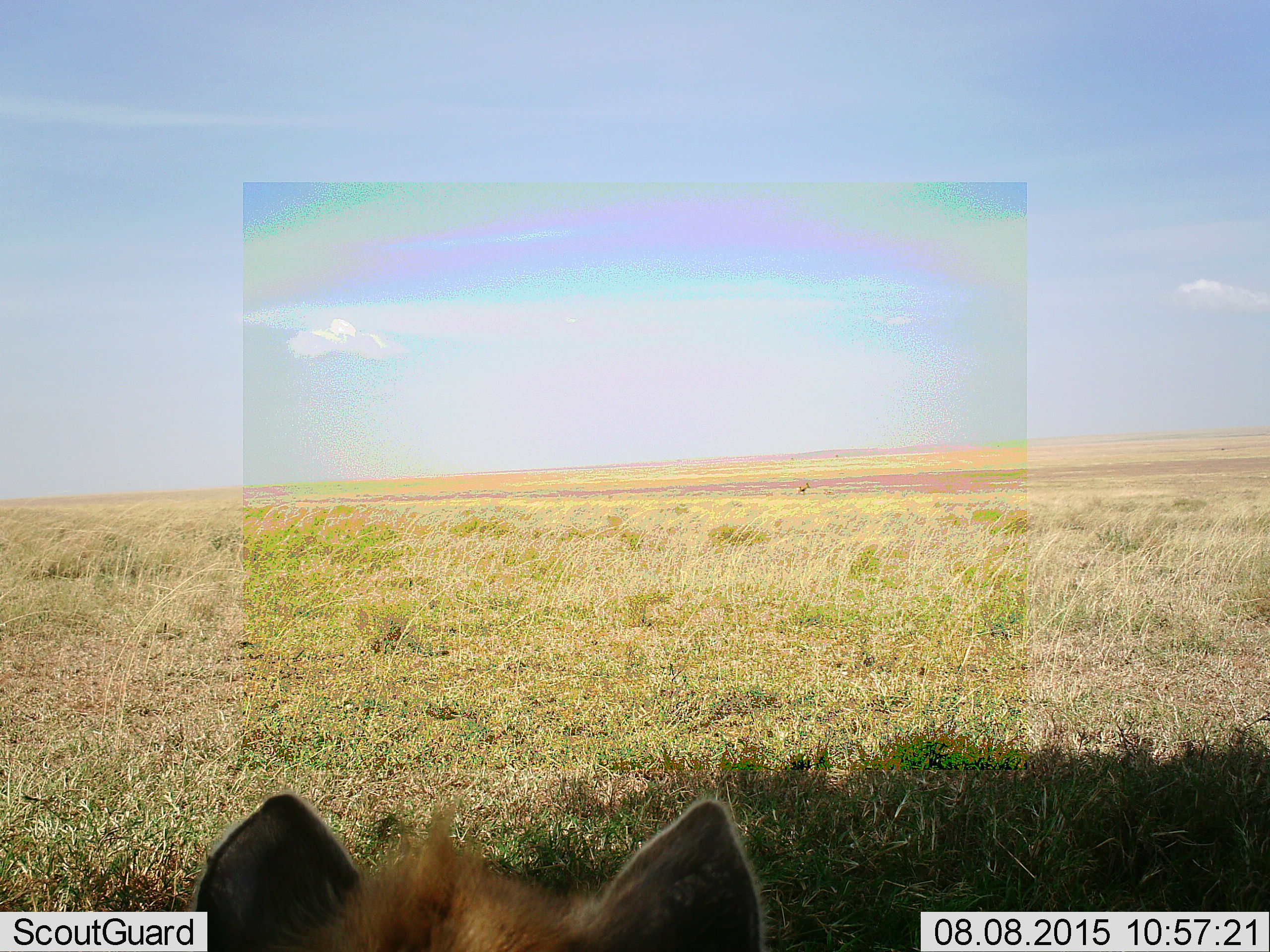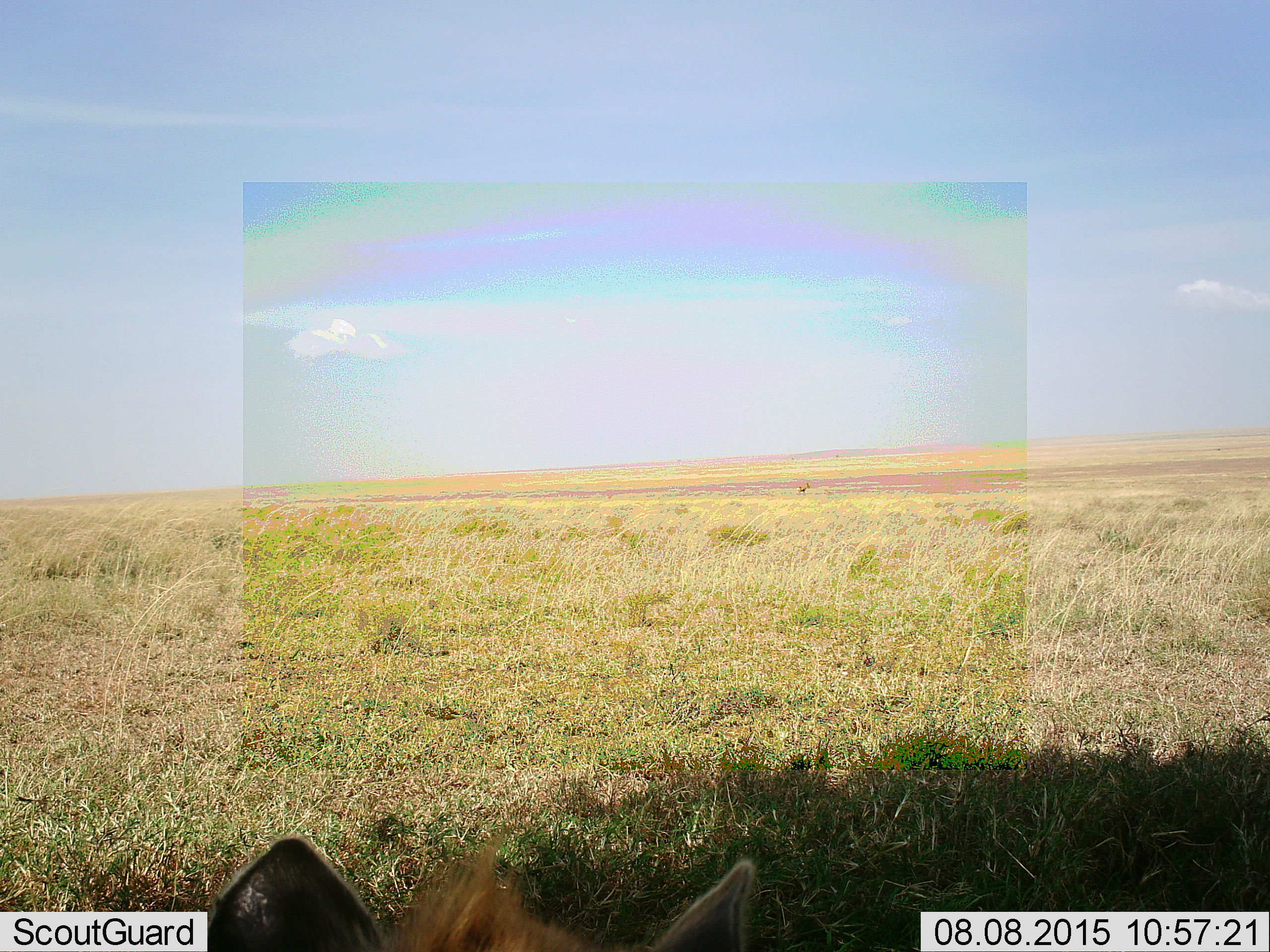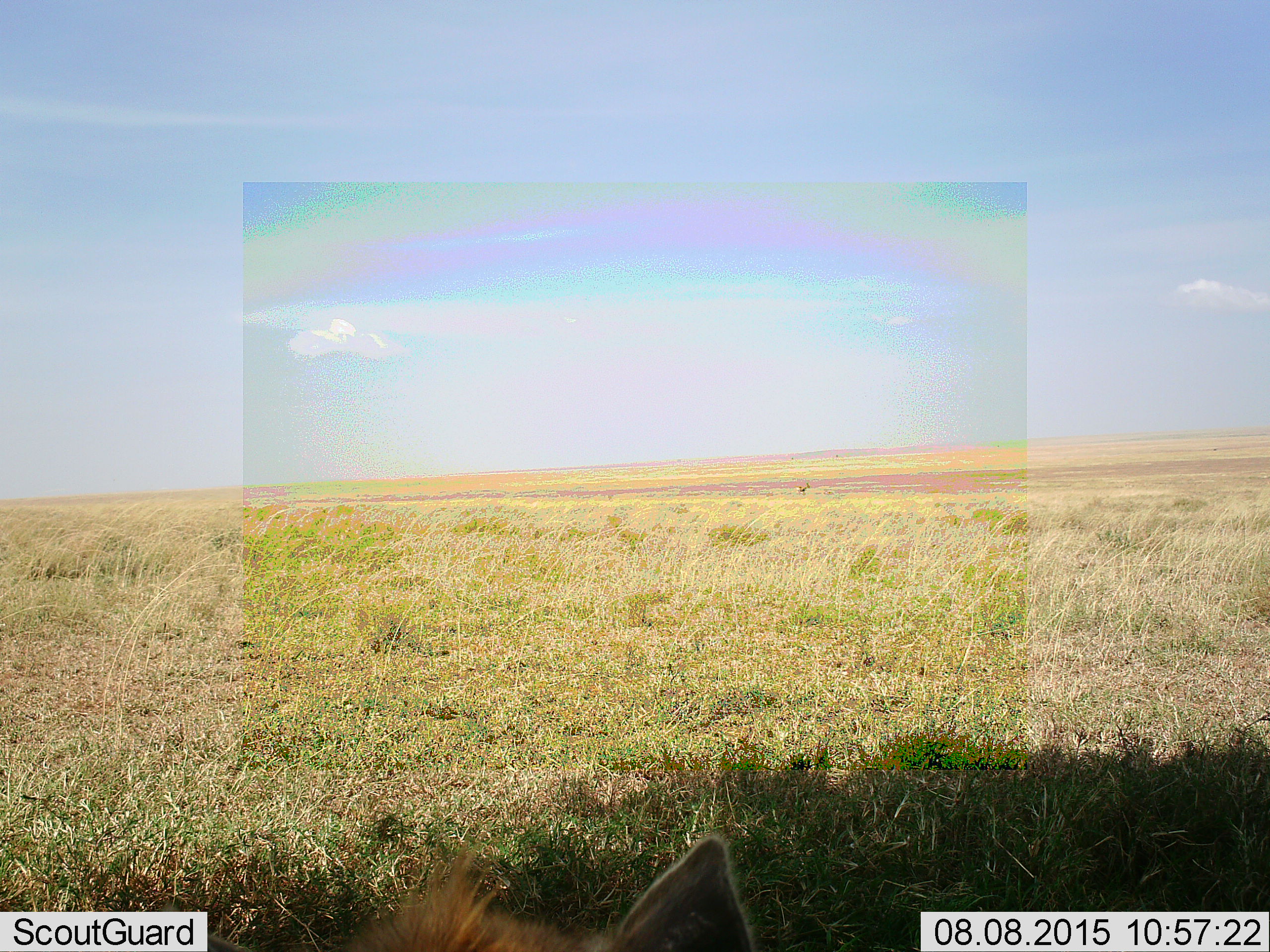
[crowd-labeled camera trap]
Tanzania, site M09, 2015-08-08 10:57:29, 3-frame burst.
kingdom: Animalia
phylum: Chordata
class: Mammalia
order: Carnivora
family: Hyaenidae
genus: Crocuta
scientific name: Crocuta crocuta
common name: spotted hyena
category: hyenaspotted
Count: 1.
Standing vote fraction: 50%.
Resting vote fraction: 38%.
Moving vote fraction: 12%.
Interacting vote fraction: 0%.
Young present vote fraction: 0%.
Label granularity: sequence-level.